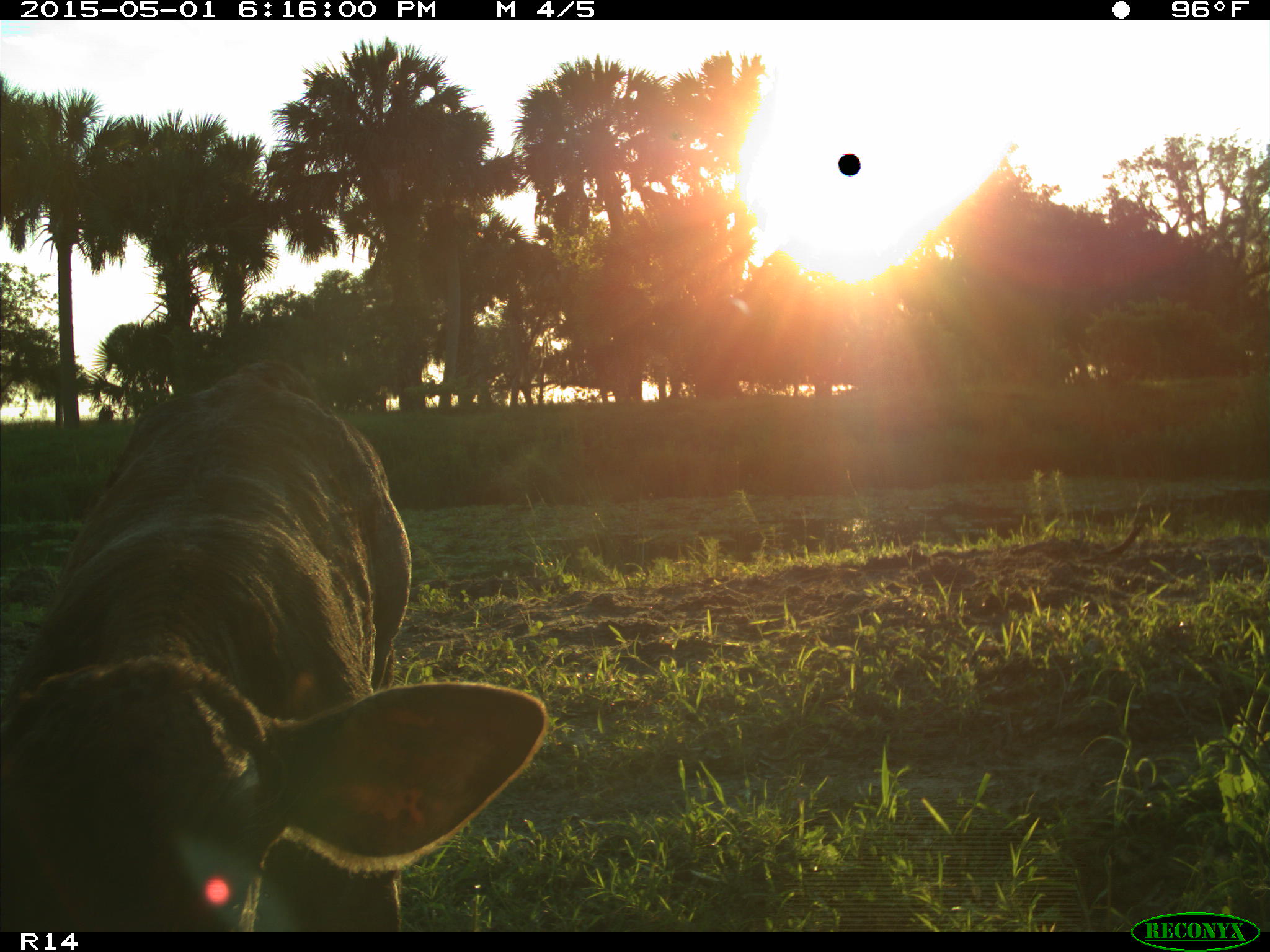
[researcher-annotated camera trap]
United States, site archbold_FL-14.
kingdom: Animalia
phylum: Chordata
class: Mammalia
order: Artiodactyla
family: Bovidae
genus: Bos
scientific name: Bos taurus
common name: domestic cow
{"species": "Bos taurus (domestic cow)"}